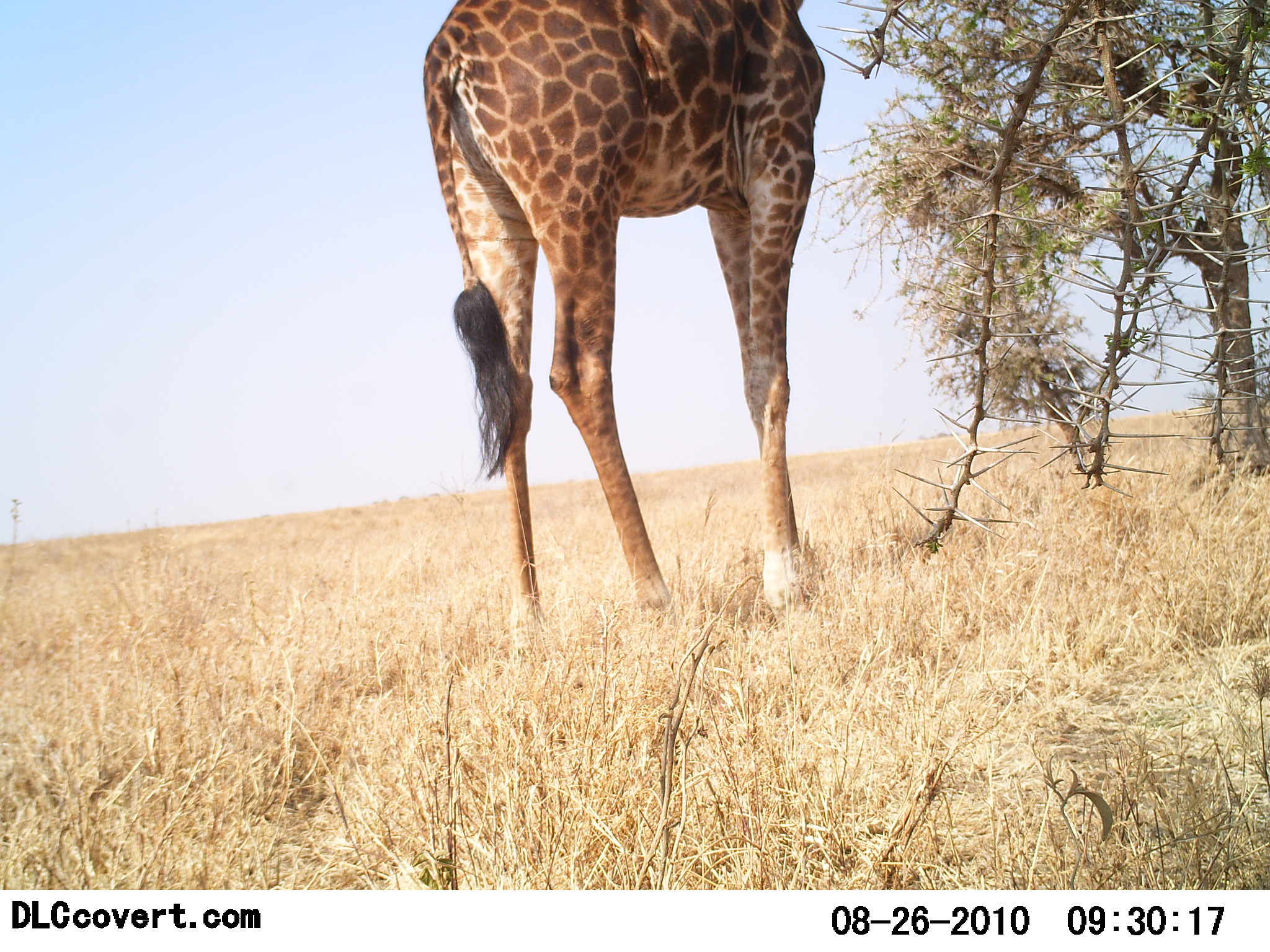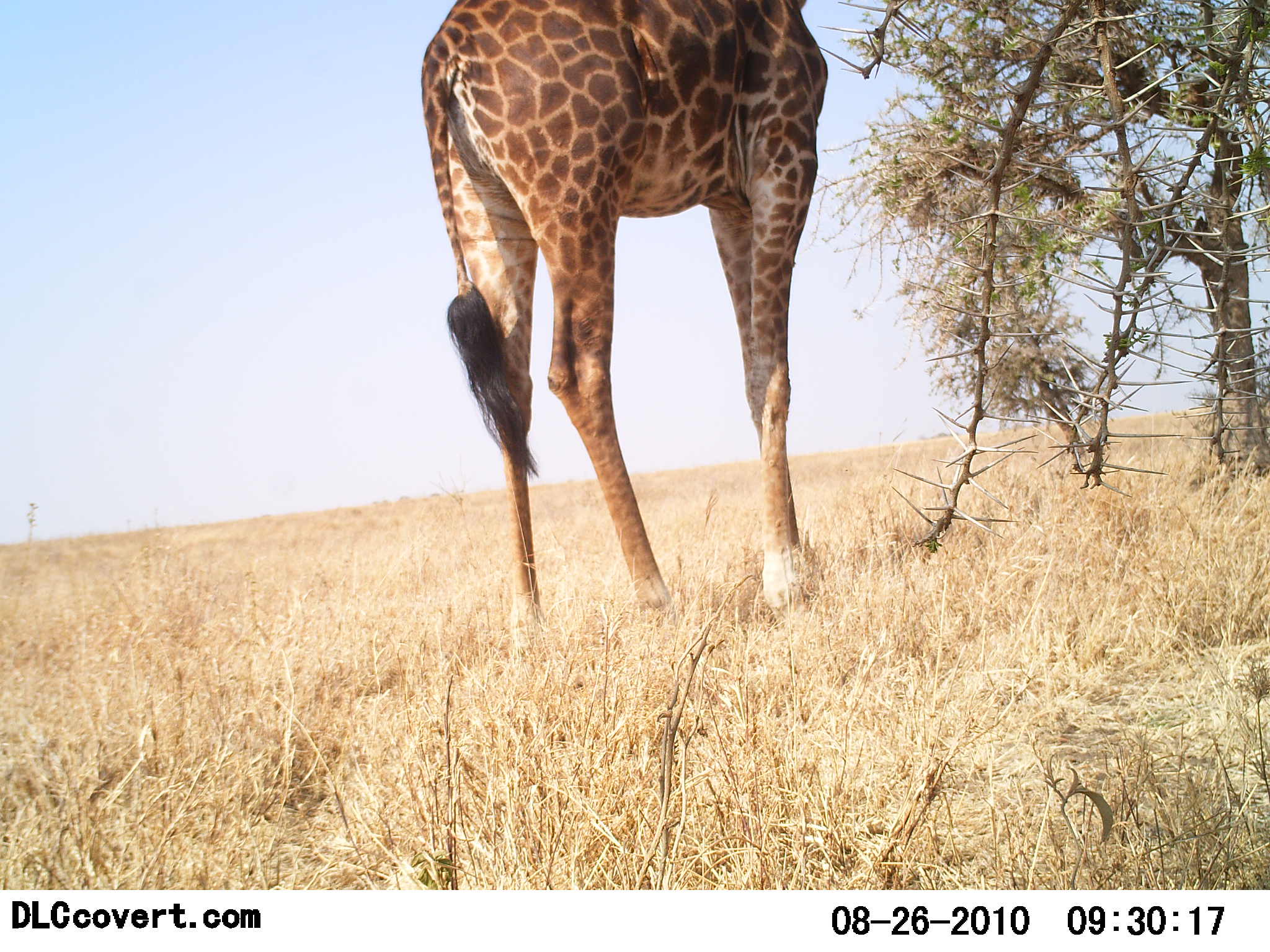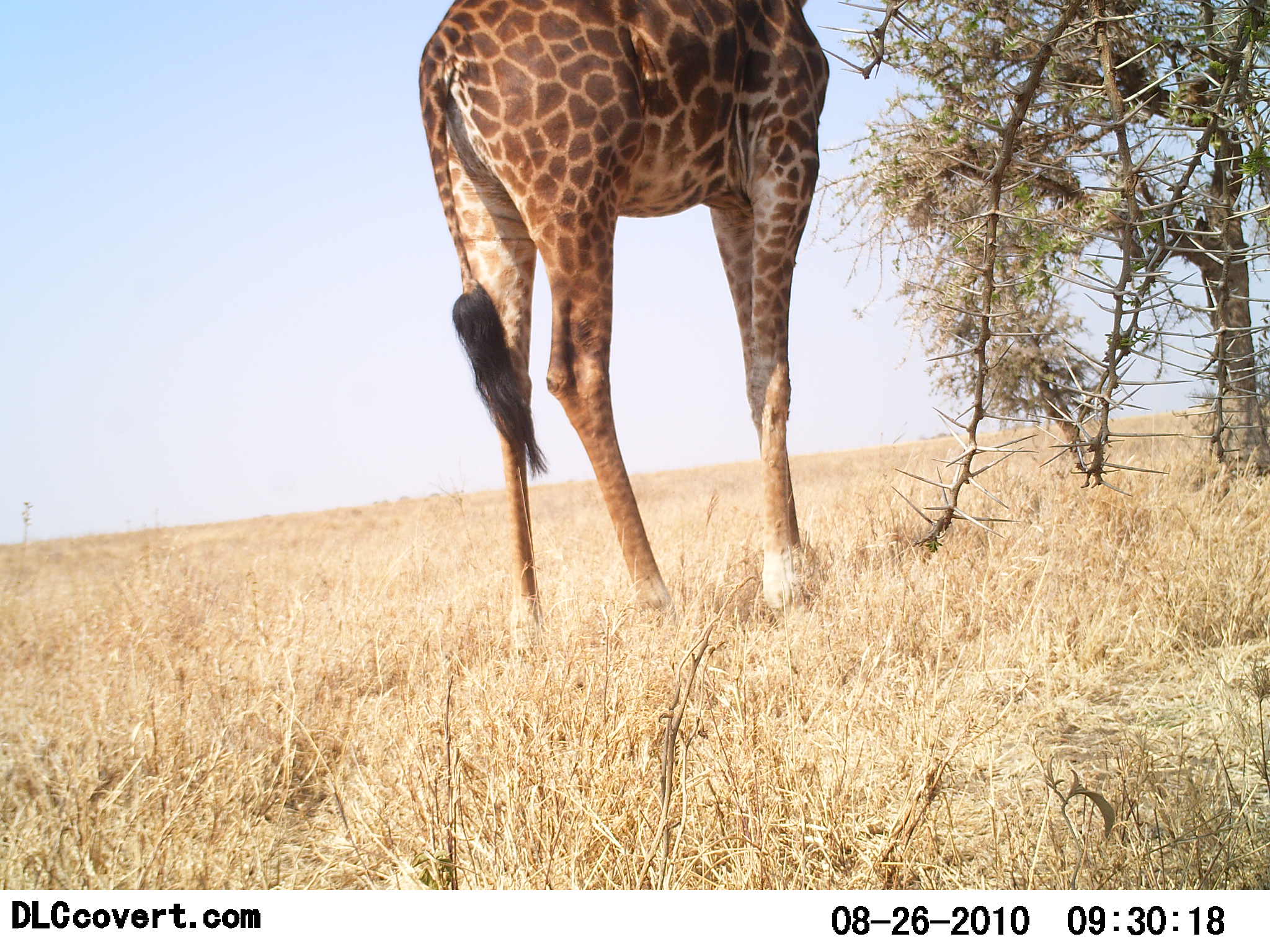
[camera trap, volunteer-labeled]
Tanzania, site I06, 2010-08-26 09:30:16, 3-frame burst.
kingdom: Animalia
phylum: Chordata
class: Mammalia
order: Artiodactyla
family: Giraffidae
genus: Giraffa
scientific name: Giraffa camelopardalis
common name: giraffe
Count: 1.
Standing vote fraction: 73%.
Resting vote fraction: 0%.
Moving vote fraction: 0%.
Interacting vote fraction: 0%.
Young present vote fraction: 0%.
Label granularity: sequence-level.